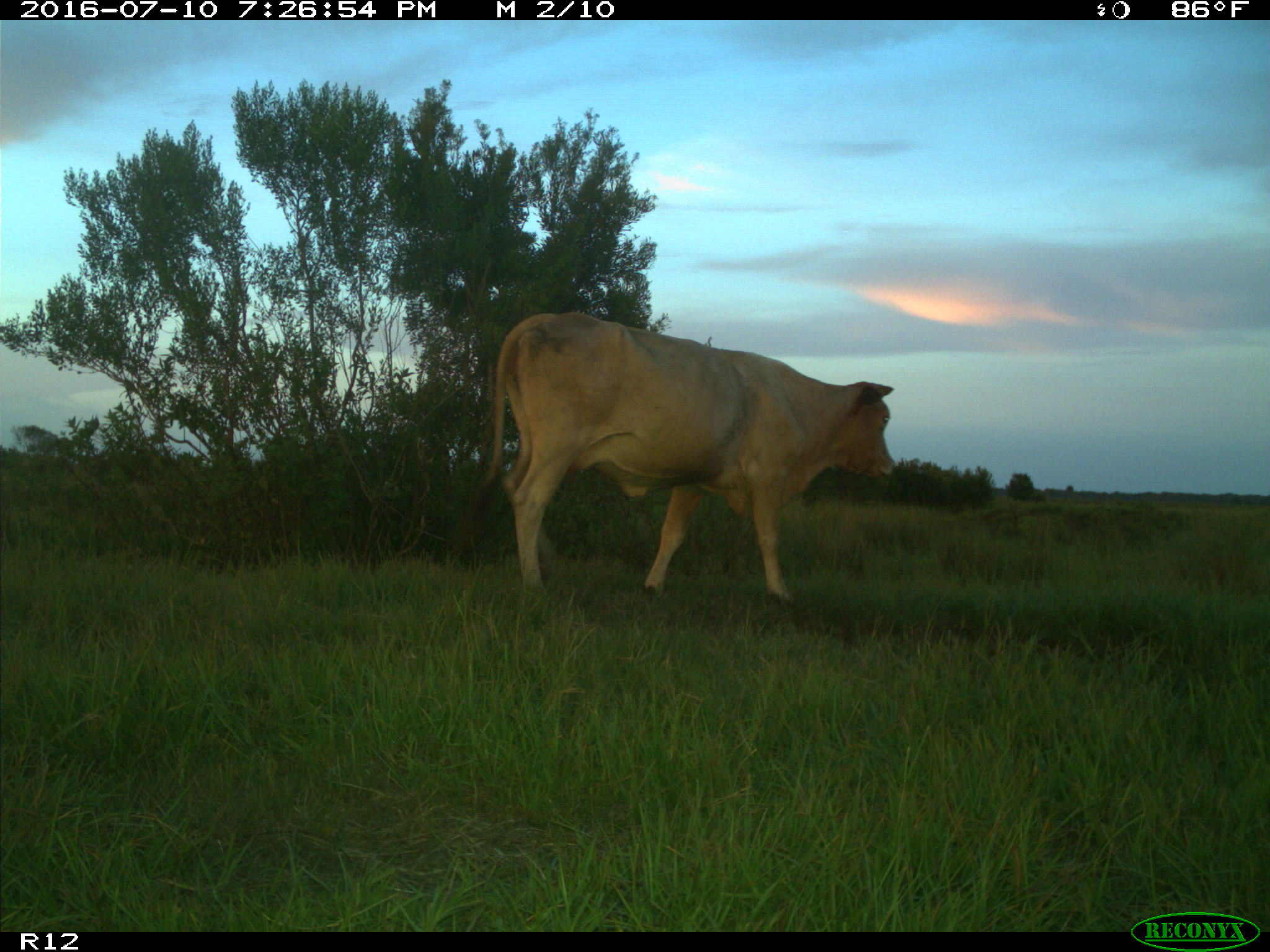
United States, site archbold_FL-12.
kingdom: Animalia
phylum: Chordata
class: Mammalia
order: Artiodactyla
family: Bovidae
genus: Bos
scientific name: Bos taurus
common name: domestic cow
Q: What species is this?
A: Bos taurus (domestic cow).